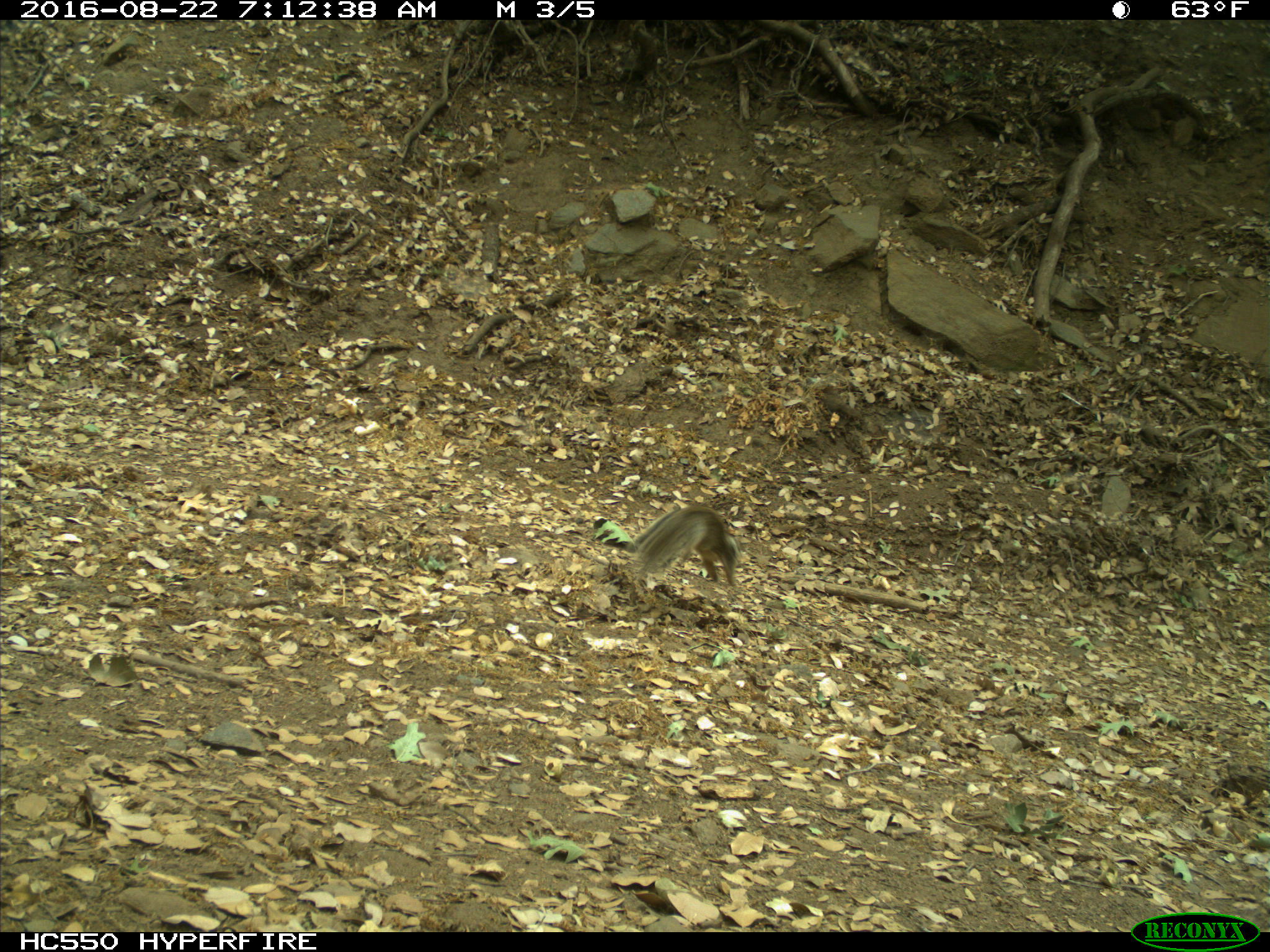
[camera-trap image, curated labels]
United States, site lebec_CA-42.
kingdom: Animalia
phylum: Chordata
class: Mammalia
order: Rodentia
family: Sciuridae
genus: Otospermophilus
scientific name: Otospermophilus beecheyi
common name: california ground squirrel